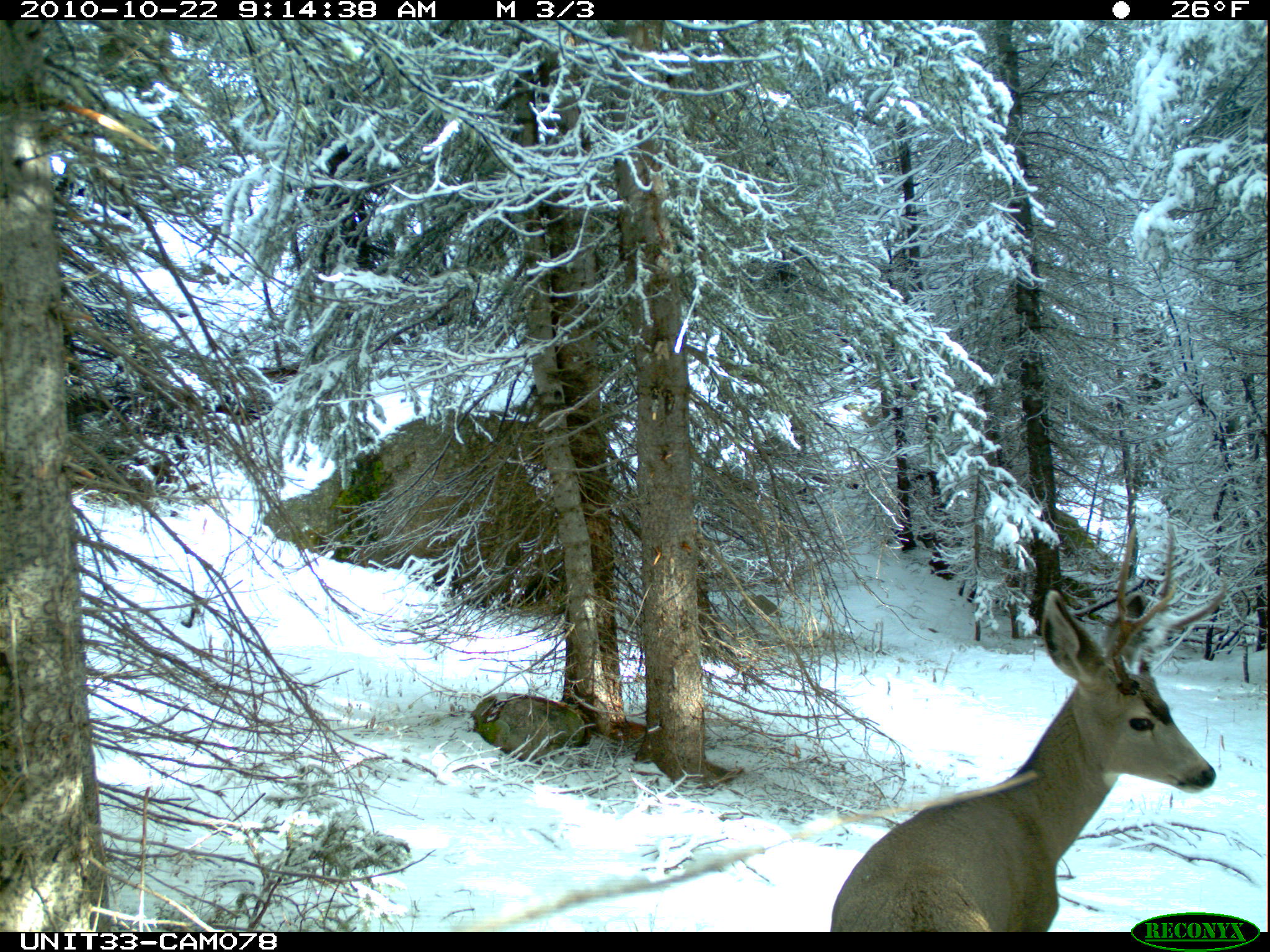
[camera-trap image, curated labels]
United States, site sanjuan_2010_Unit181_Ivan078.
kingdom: Animalia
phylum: Chordata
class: Mammalia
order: Artiodactyla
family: Cervidae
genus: Odocoileus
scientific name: Odocoileus hemionus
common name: mule deer